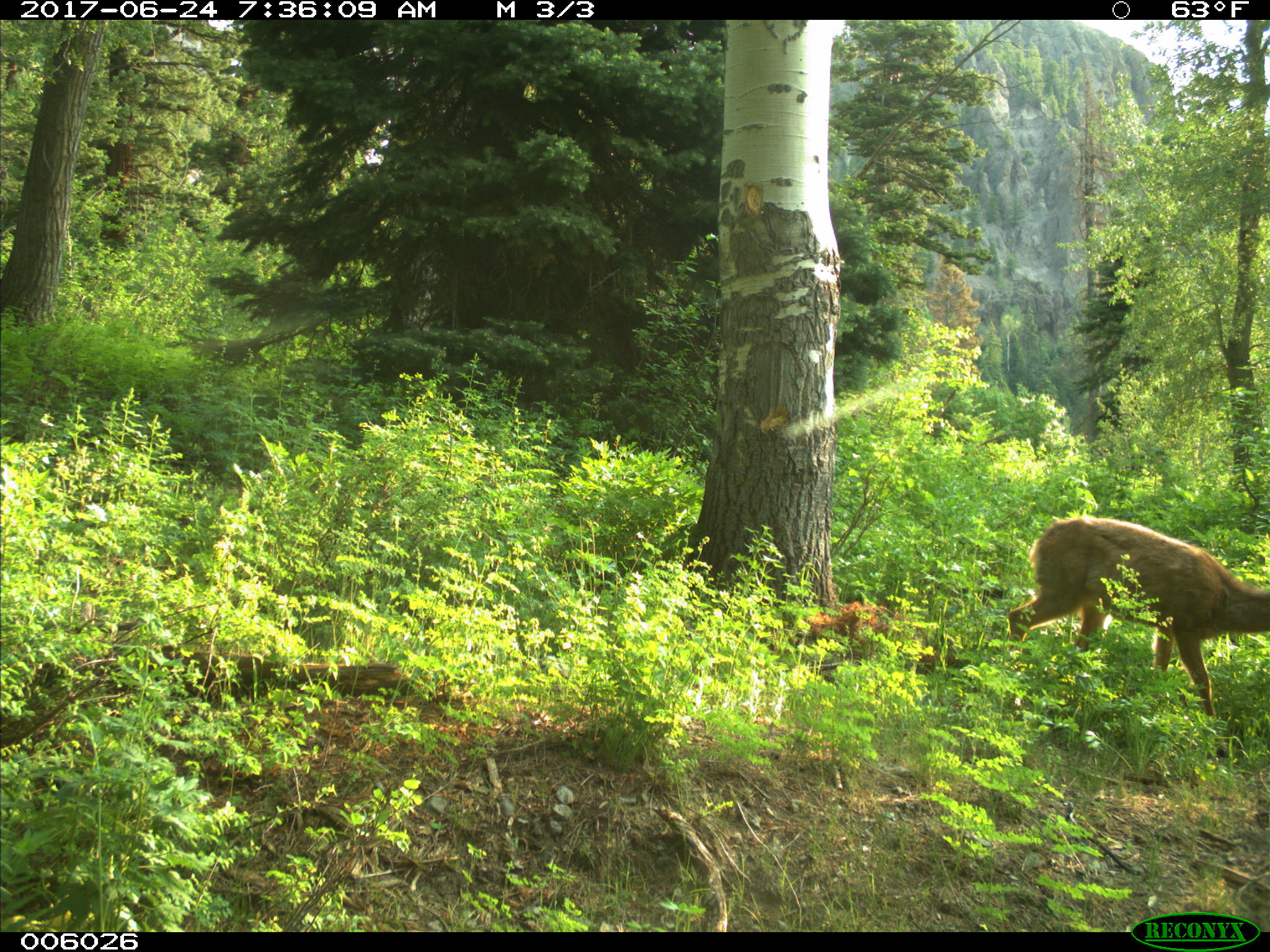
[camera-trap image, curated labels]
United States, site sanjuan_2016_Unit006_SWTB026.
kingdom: Animalia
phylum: Chordata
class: Mammalia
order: Artiodactyla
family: Cervidae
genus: Odocoileus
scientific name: Odocoileus hemionus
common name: mule deer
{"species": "Odocoileus hemionus (mule deer)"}